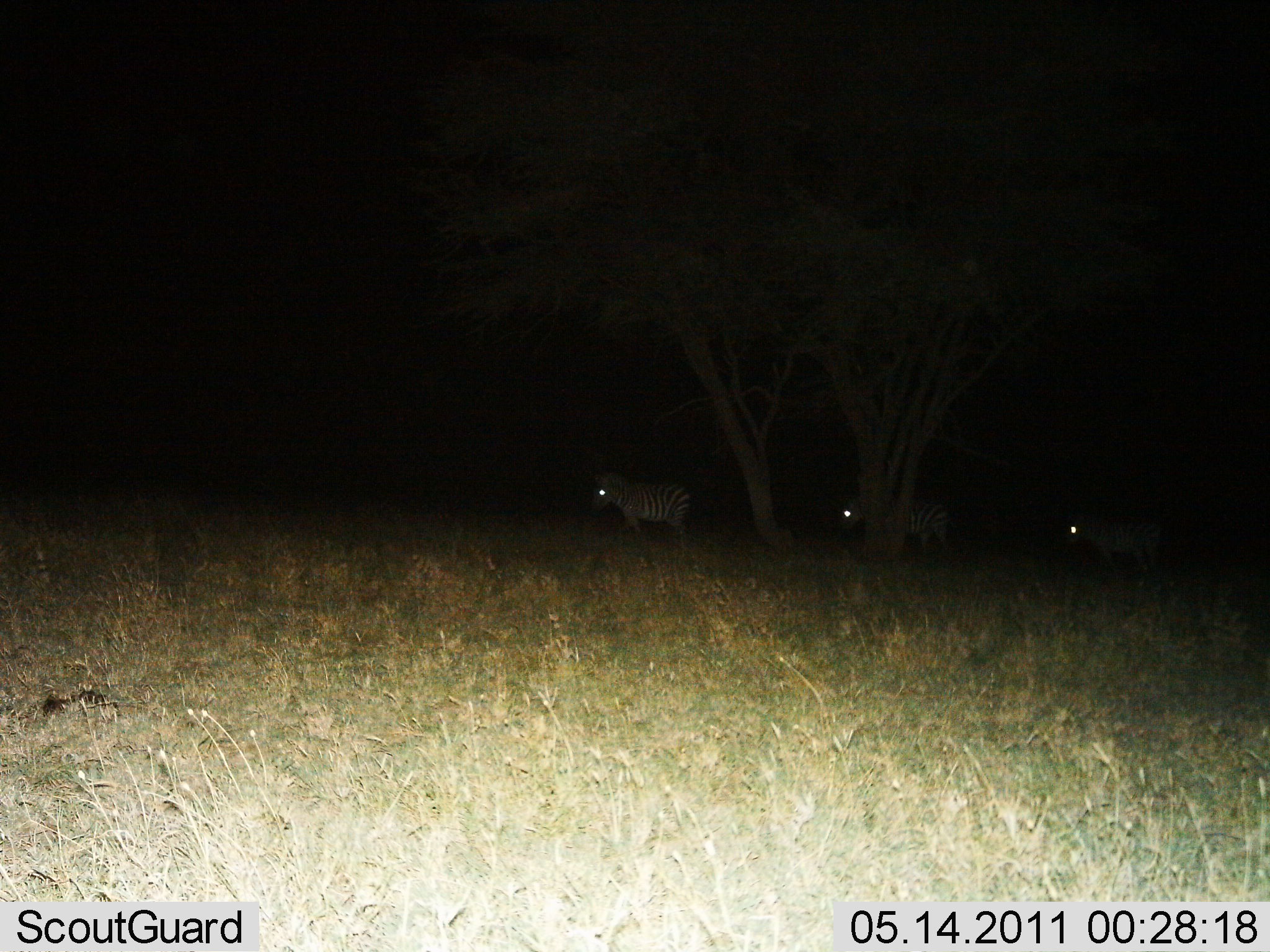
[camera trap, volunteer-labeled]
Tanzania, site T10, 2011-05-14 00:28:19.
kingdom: Animalia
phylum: Chordata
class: Mammalia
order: Perissodactyla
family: Equidae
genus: Equus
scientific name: Equus quagga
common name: plains zebra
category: zebra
Zebra (plains zebra) (Equus quagga), count 3. Behavior (volunteer vote fractions): standing 36%, resting 0%, moving 64%, interacting 0%. Young present (vote fraction): 0%. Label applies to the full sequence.